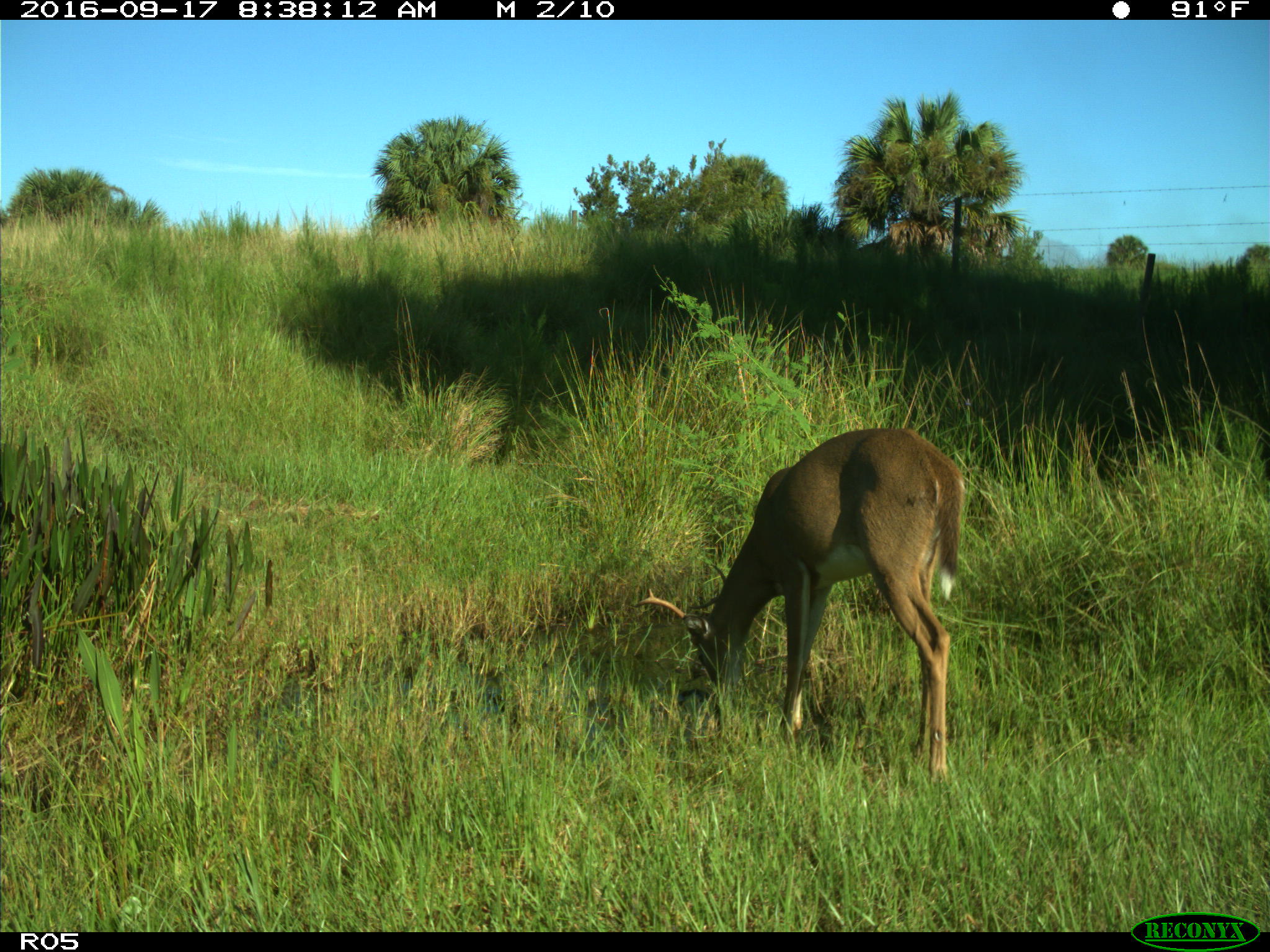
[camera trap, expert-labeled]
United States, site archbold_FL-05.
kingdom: Animalia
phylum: Chordata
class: Mammalia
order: Artiodactyla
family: Cervidae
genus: Odocoileus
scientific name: Odocoileus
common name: deer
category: unidentified deer